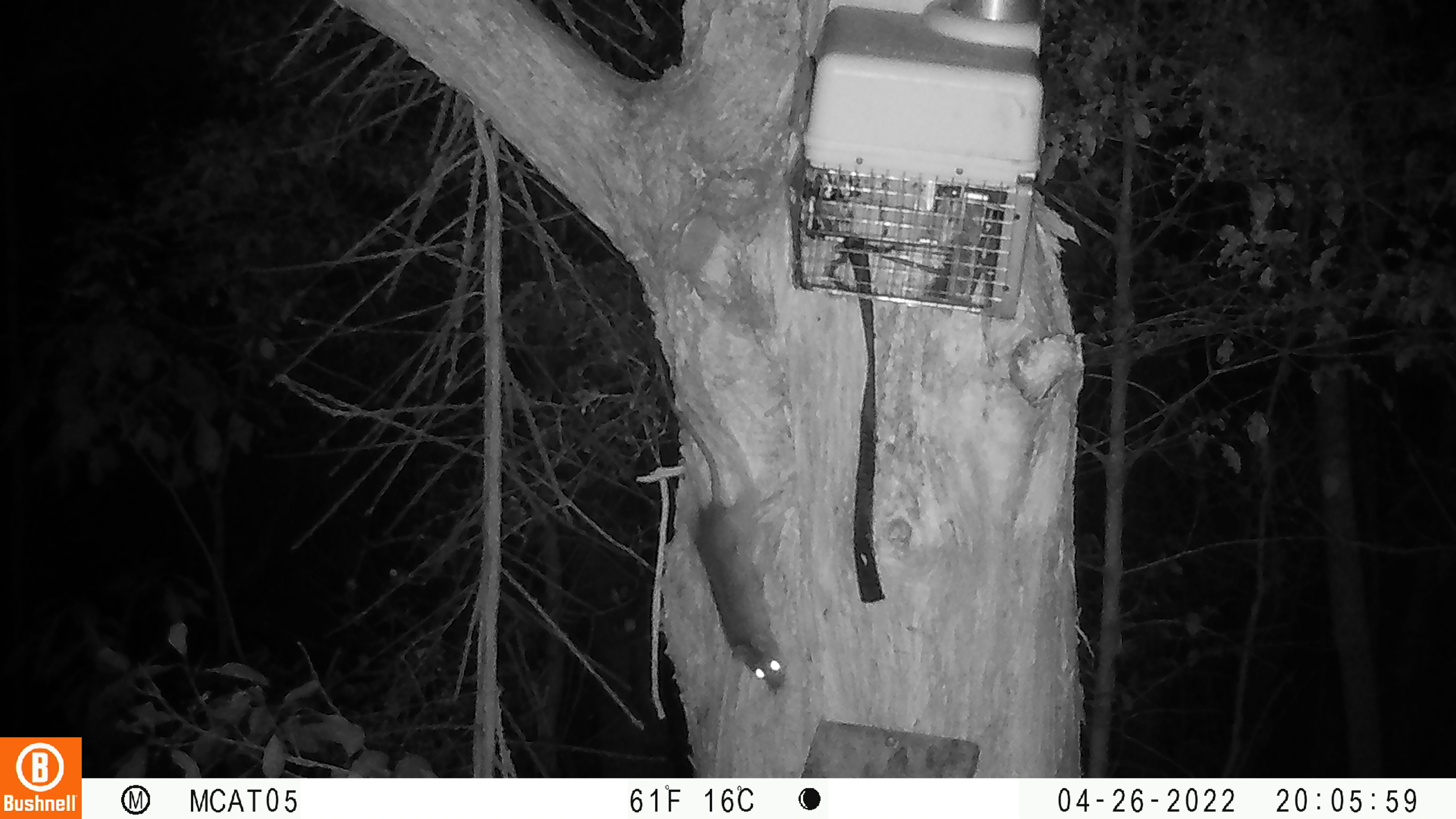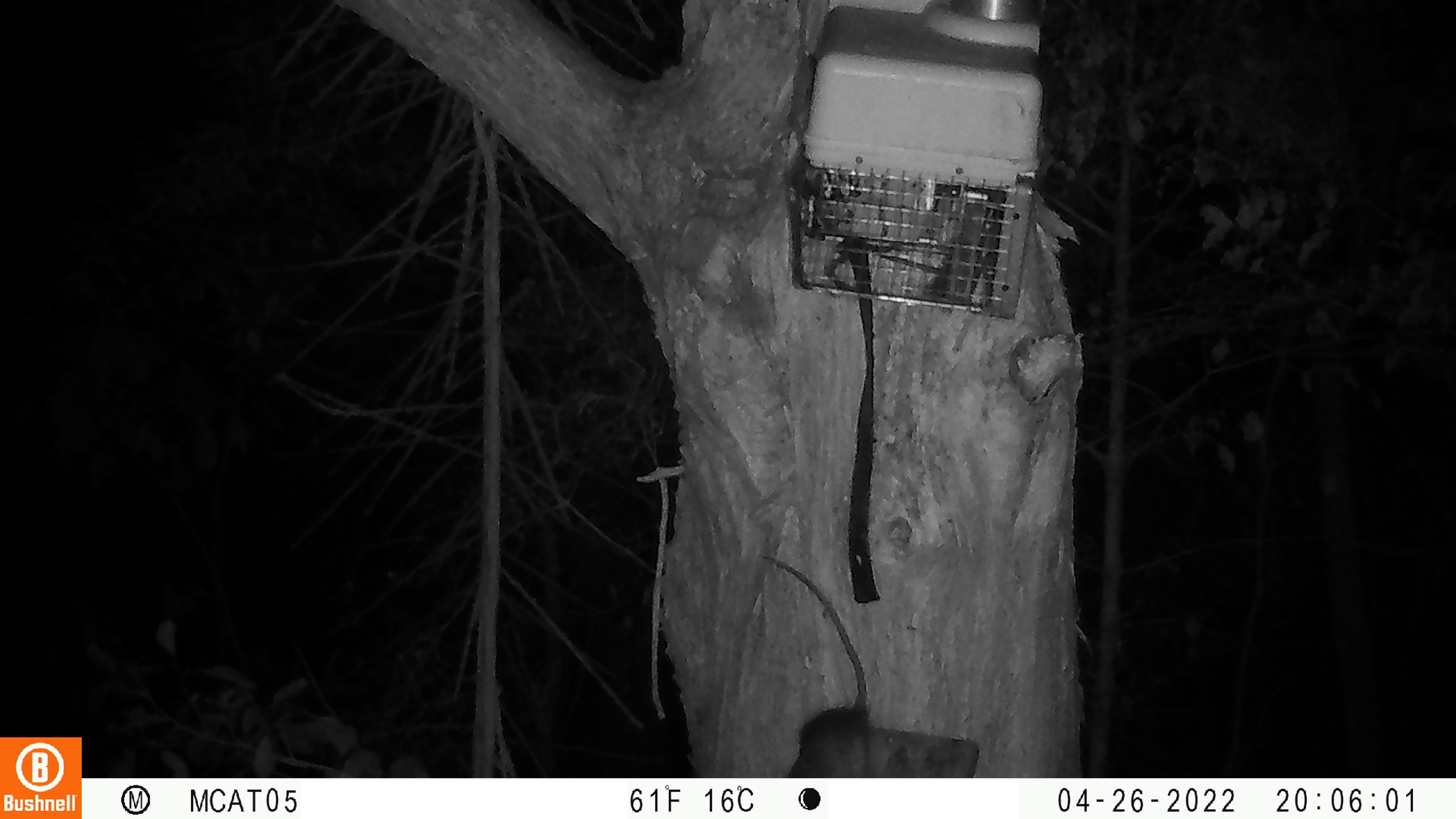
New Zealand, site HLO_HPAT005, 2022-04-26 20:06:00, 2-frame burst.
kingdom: Animalia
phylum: Chordata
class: Mammalia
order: Rodentia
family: Muridae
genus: Rattus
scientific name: Rattus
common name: rat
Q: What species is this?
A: Rat (Rattus).